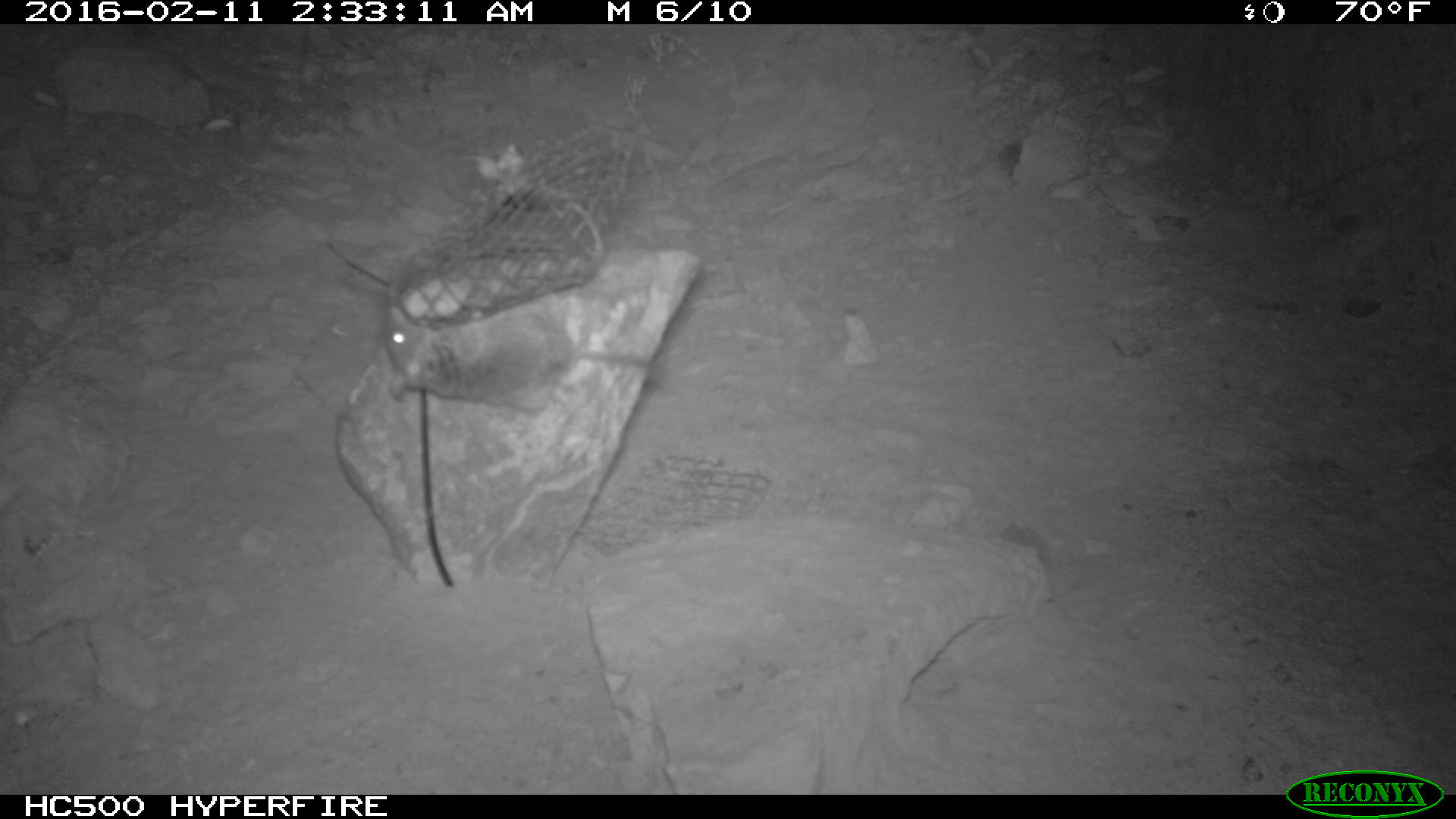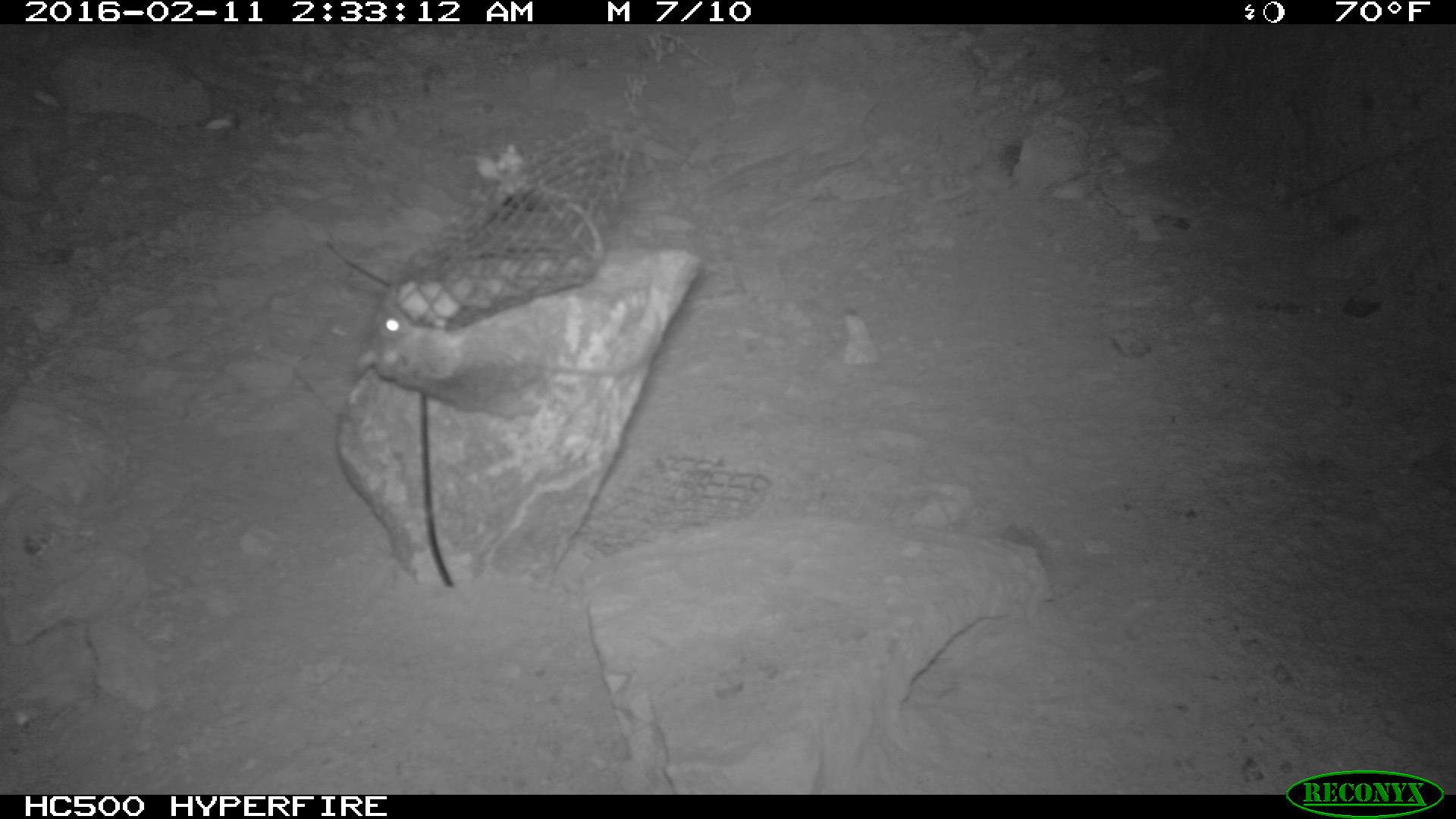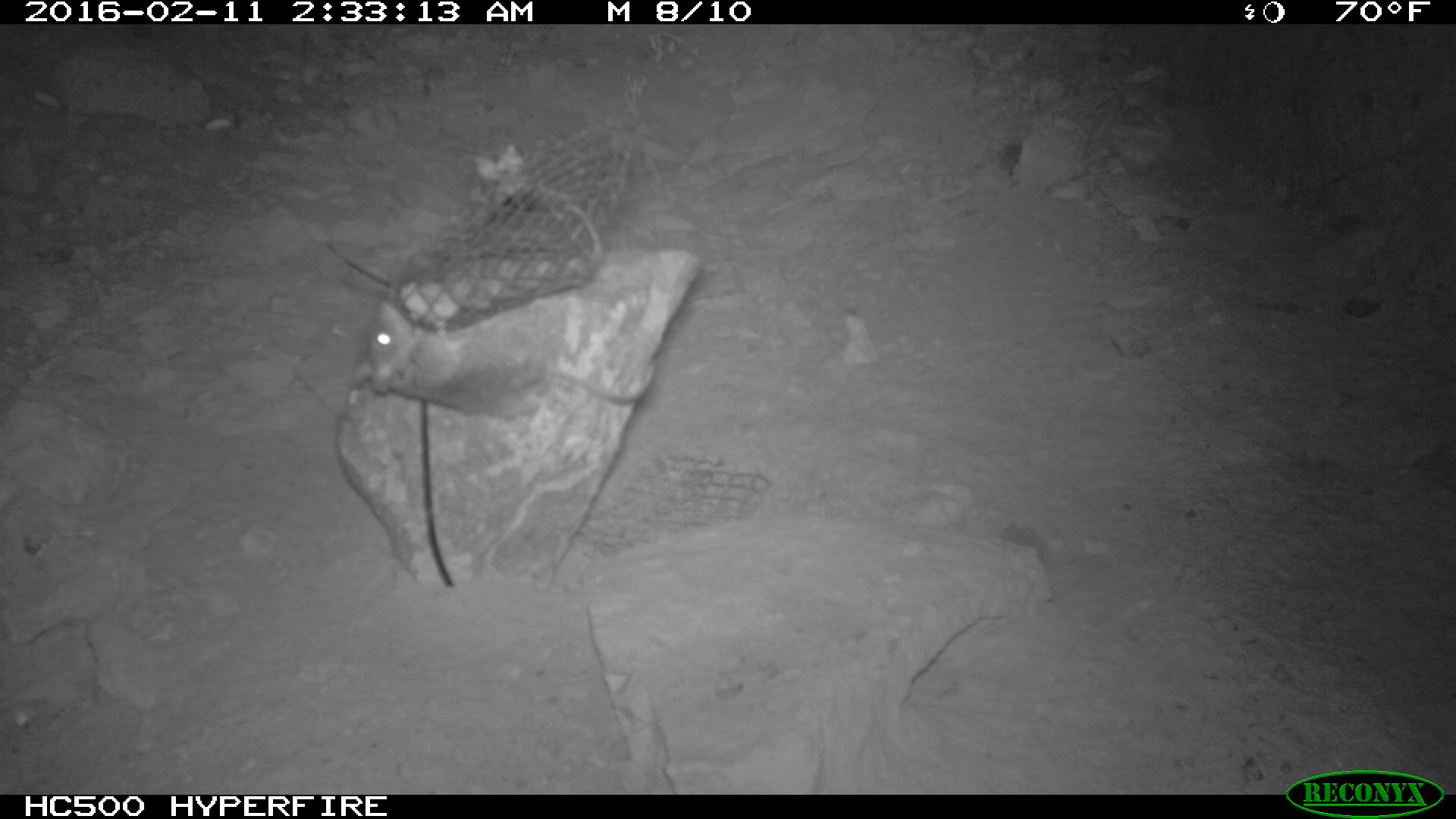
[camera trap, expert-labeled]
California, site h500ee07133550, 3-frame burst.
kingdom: Animalia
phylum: Chordata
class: Mammalia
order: Rodentia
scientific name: Rodentia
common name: rodent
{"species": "rodent (Rodentia)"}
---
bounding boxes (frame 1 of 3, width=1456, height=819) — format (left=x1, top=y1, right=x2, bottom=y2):
rodent: (left=385, top=303, right=667, bottom=408)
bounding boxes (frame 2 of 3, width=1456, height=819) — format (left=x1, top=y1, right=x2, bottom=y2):
rodent: (left=351, top=278, right=664, bottom=400)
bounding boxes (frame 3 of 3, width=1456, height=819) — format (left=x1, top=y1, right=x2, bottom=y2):
rodent: (left=364, top=303, right=656, bottom=413)